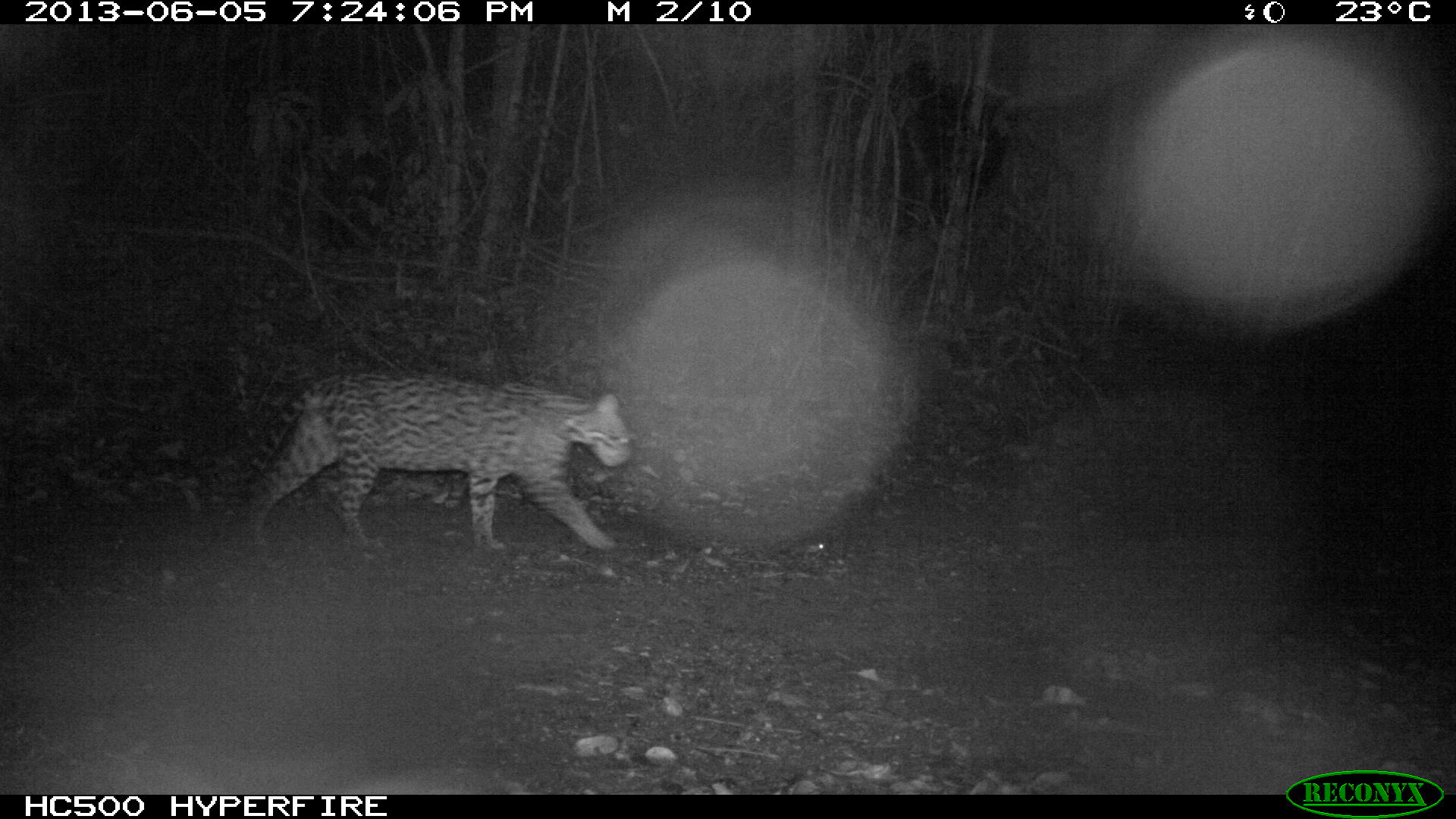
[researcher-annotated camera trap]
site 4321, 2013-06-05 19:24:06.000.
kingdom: Animalia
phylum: Chordata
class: Mammalia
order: Carnivora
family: Felidae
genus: Leopardus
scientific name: Leopardus pardalis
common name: ocelot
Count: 1.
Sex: male.